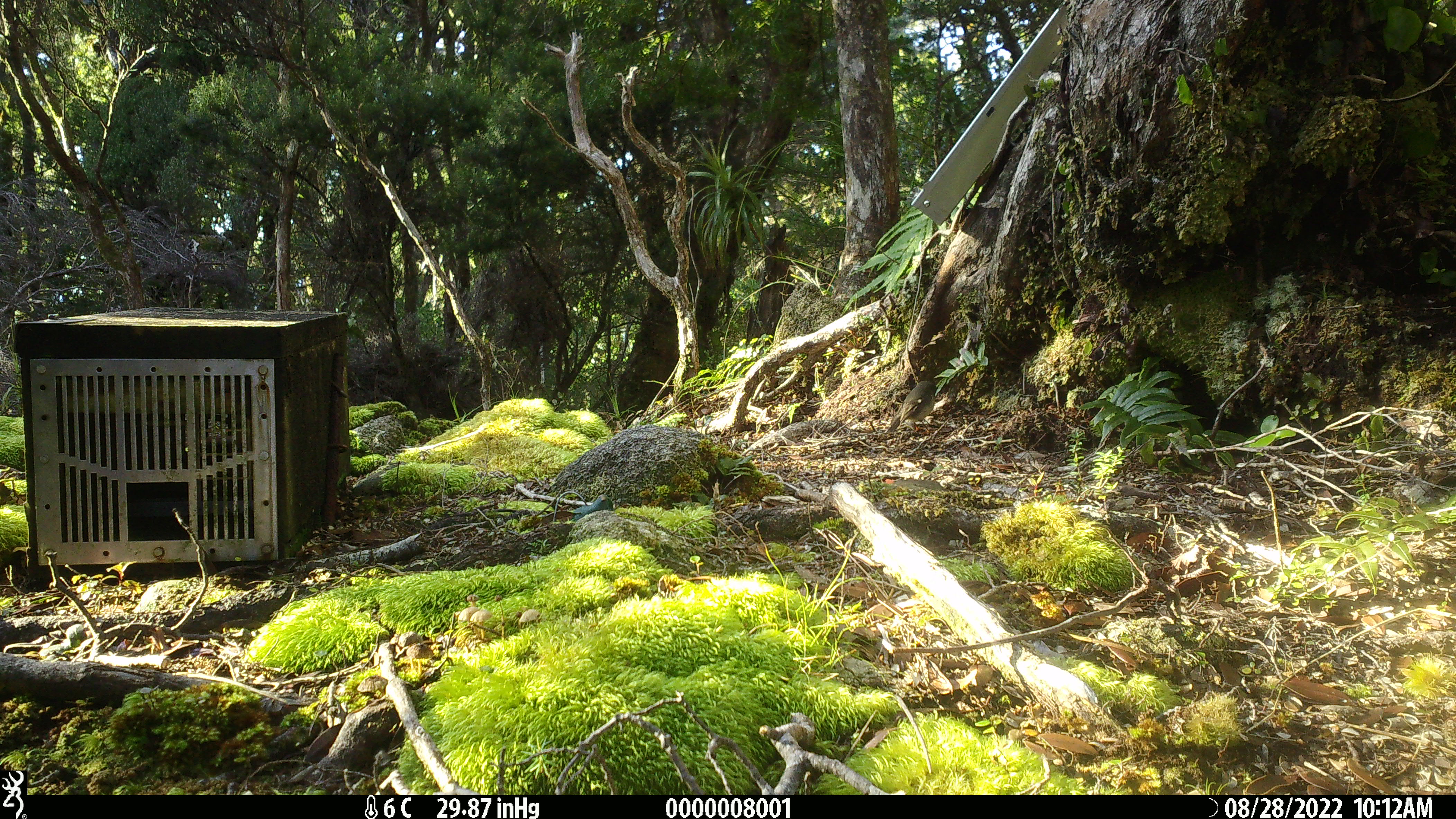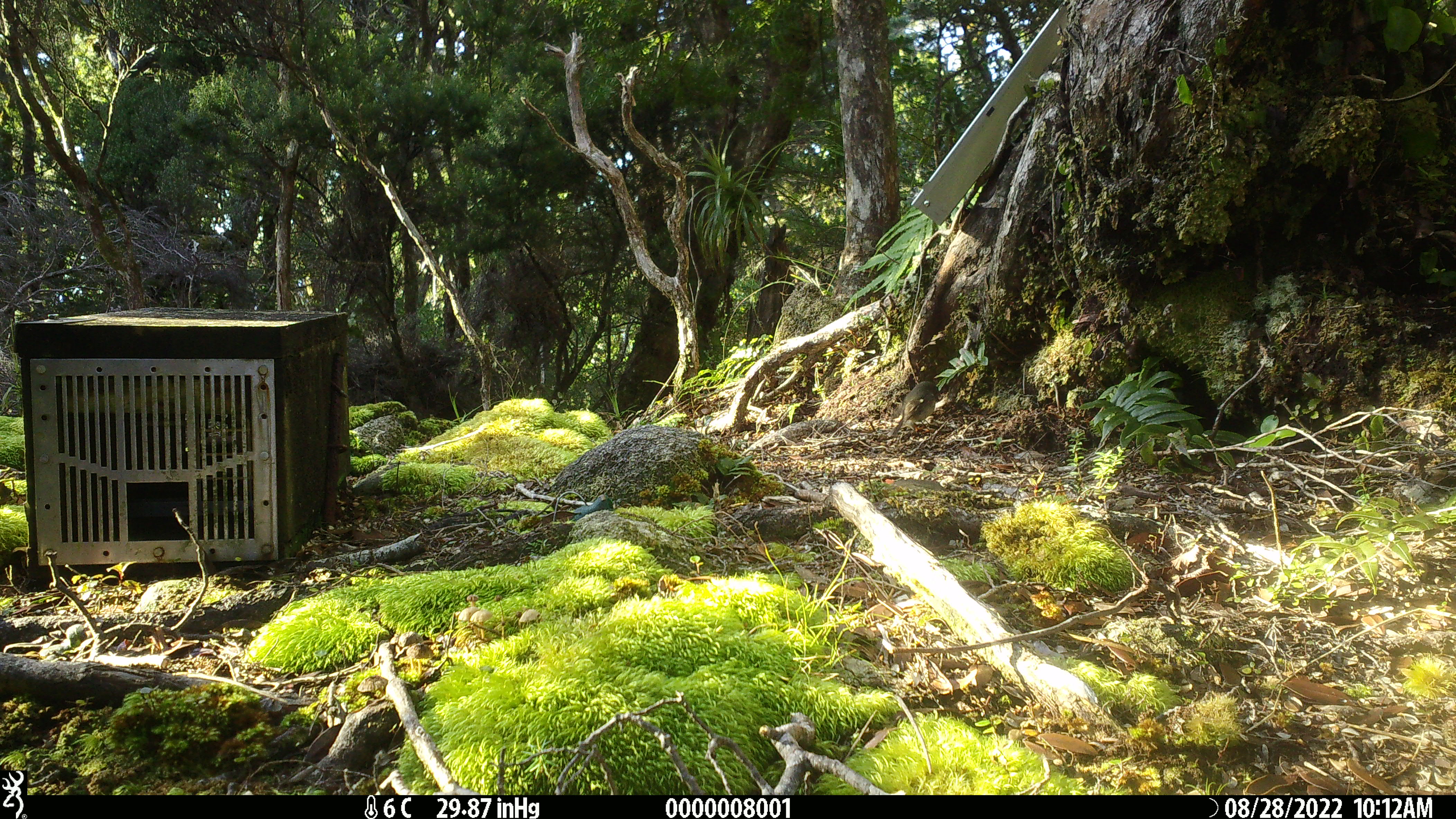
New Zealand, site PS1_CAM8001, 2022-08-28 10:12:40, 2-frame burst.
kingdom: Animalia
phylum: Chordata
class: Aves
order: Passeriformes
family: Petroicidae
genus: Petroica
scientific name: Petroica macrocephala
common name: tomtit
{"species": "tomtit (Petroica macrocephala)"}